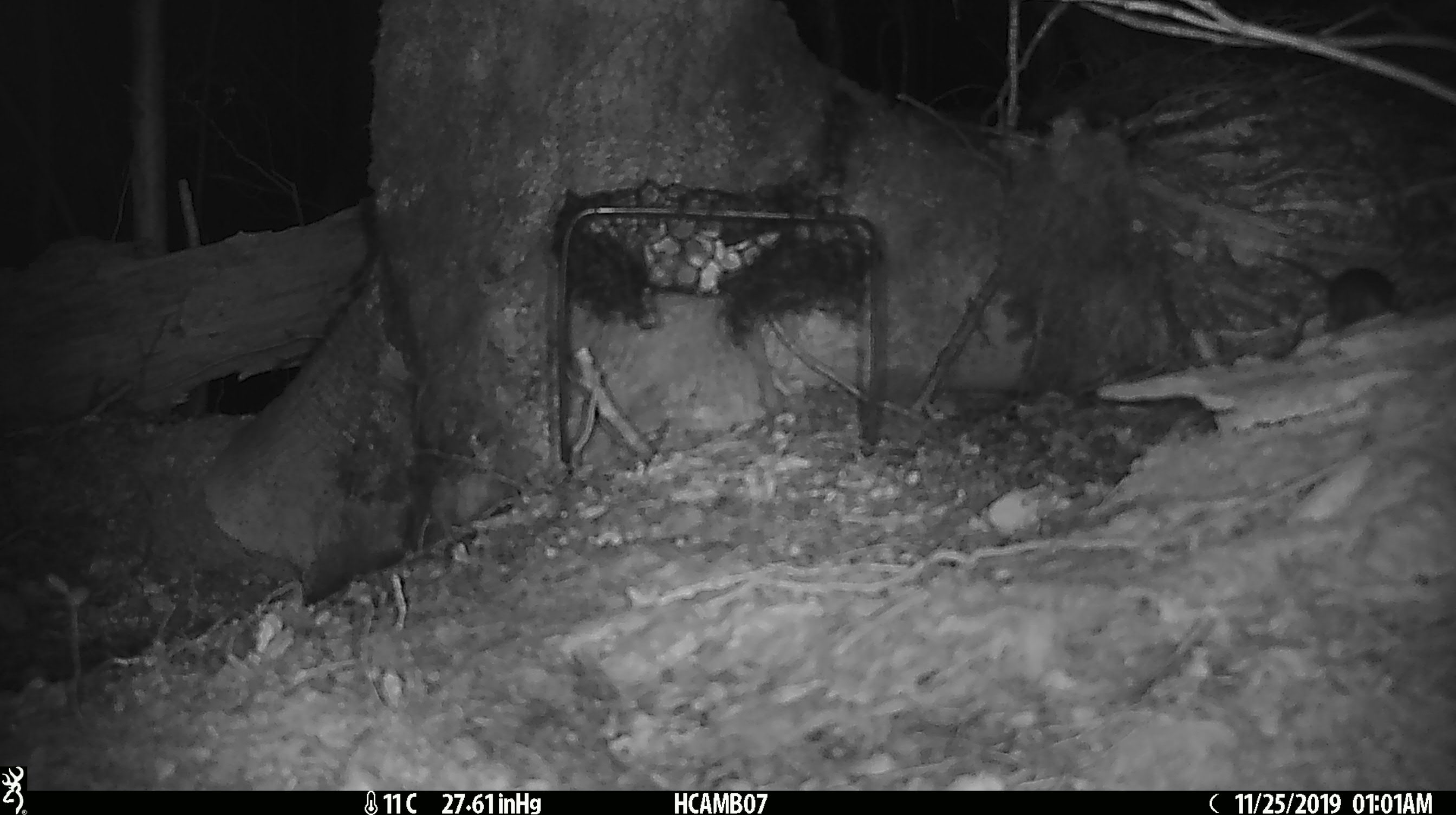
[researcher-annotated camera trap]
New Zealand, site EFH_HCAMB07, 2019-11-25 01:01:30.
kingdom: Animalia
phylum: Chordata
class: Mammalia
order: Rodentia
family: Muridae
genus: Mus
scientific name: Mus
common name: mouse